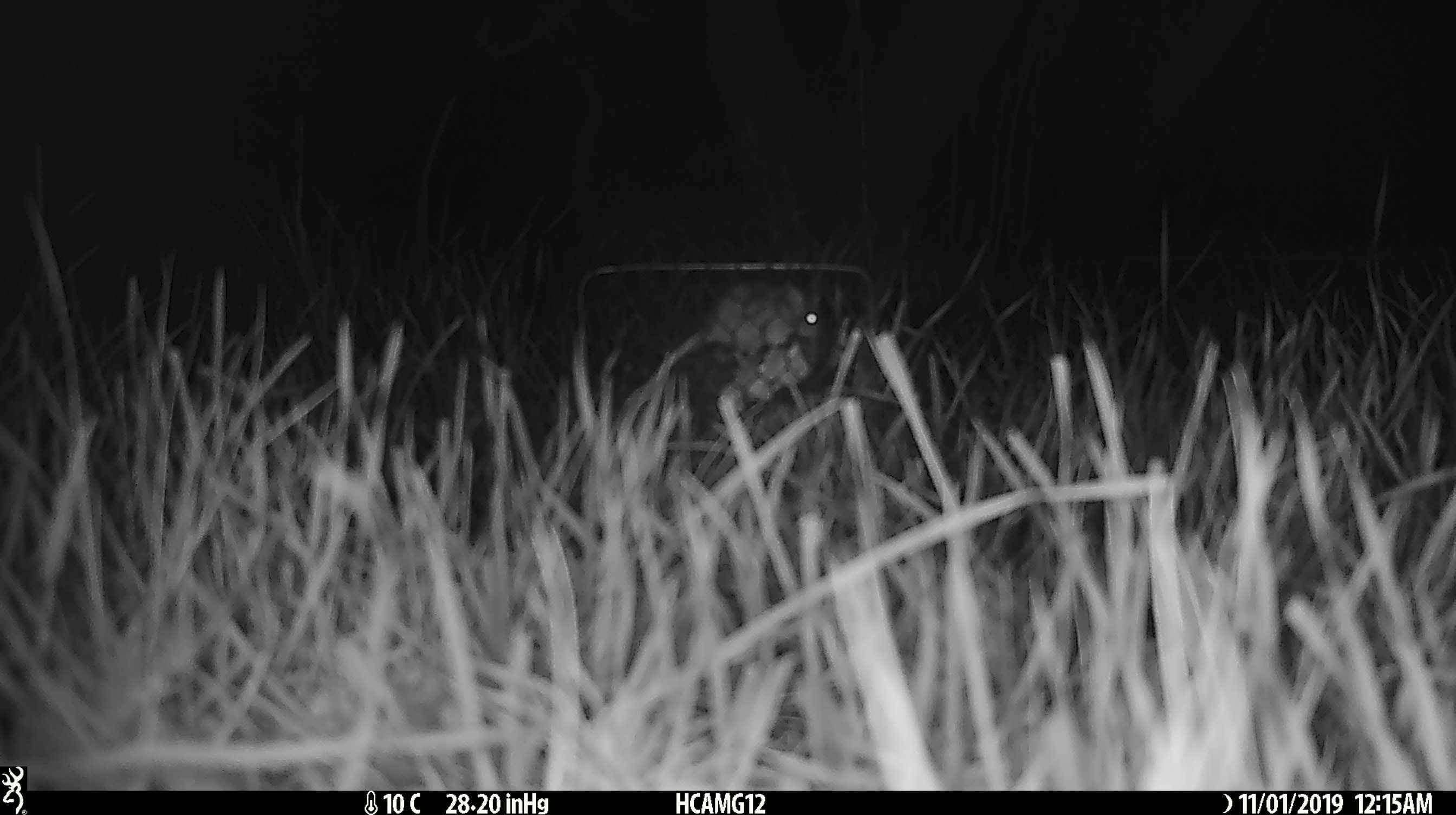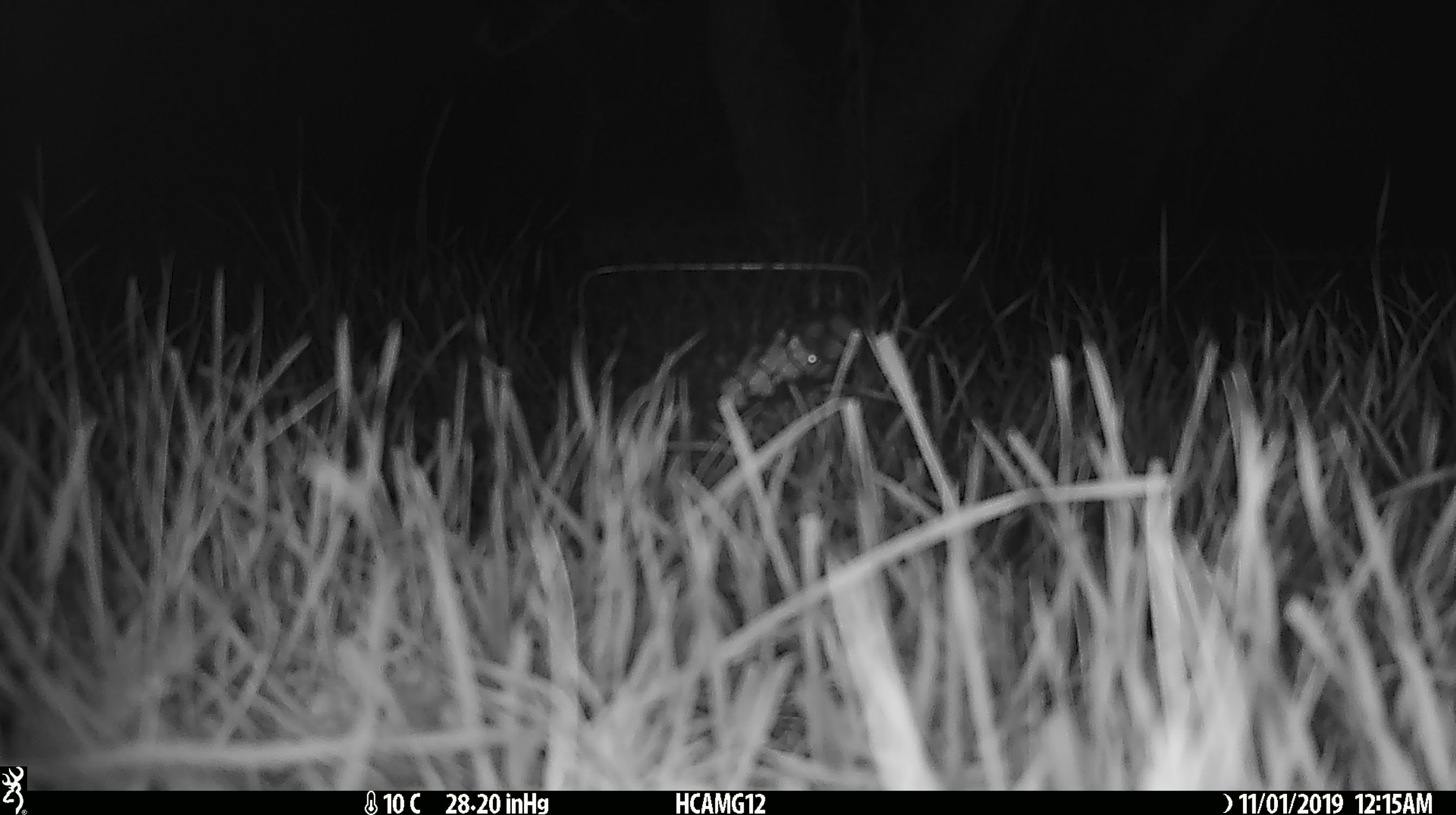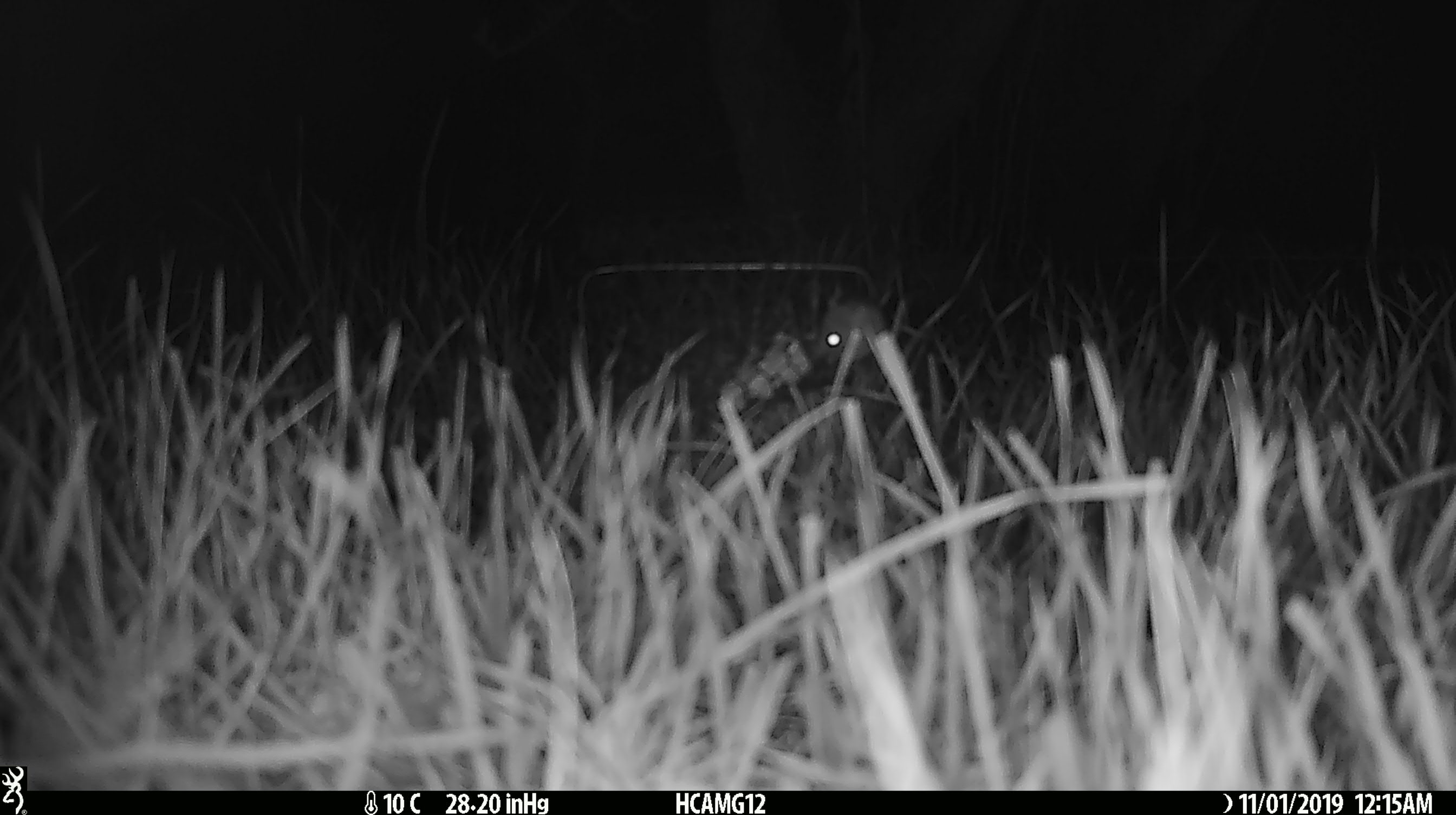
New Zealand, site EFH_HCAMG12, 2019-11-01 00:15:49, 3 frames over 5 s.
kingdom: Animalia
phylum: Chordata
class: Mammalia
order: Rodentia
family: Muridae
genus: Mus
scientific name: Mus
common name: mouse